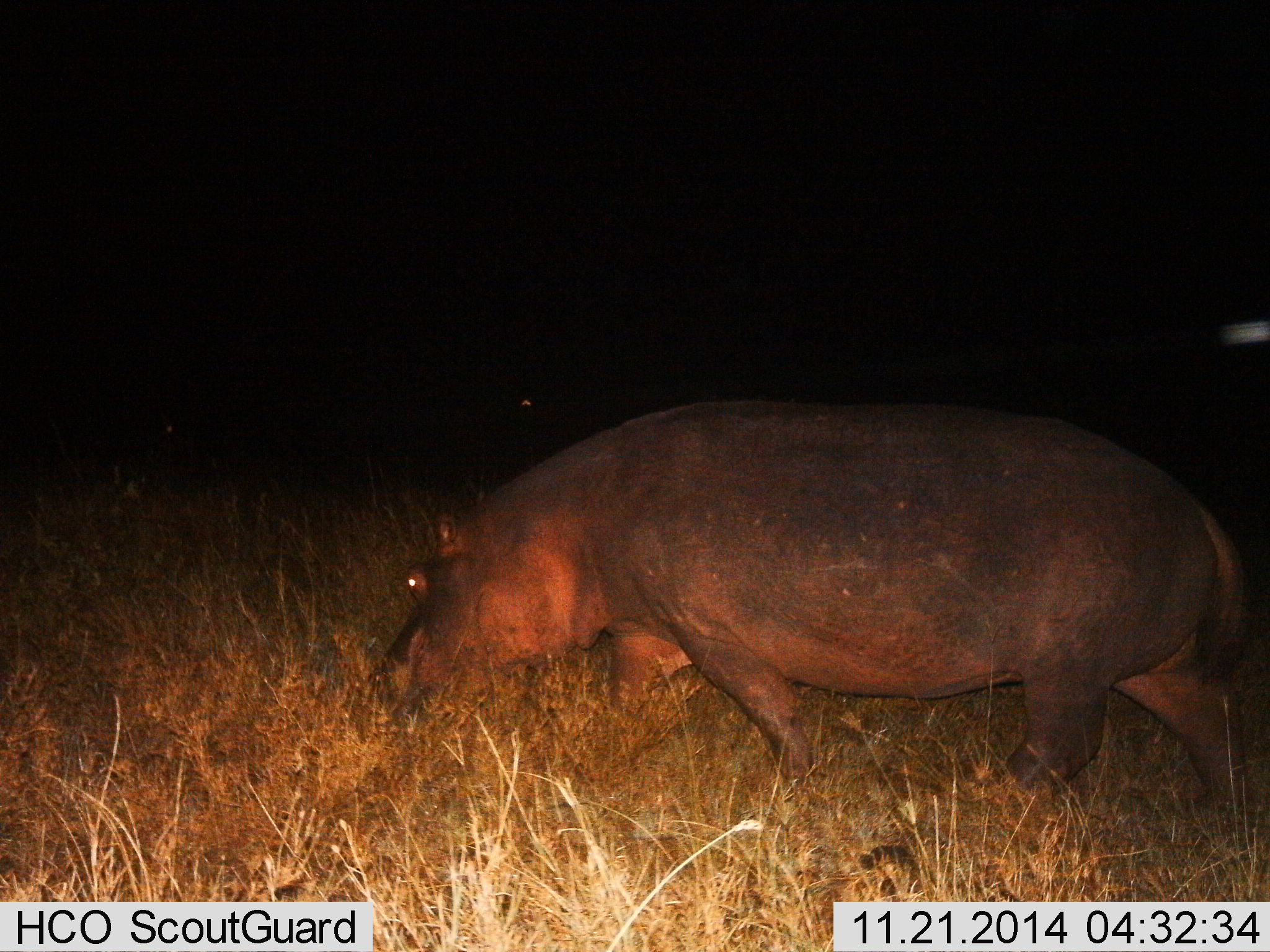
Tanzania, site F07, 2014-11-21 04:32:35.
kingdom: Animalia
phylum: Chordata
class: Mammalia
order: Artiodactyla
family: Hippopotamidae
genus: Hippopotamus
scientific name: Hippopotamus amphibius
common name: hippopotamus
Hippopotamus (Hippopotamus amphibius), count 1. Behavior (volunteer vote fractions): standing 20%, resting 0%, moving 70%, interacting 0%. Young present (vote fraction): 0%. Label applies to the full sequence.